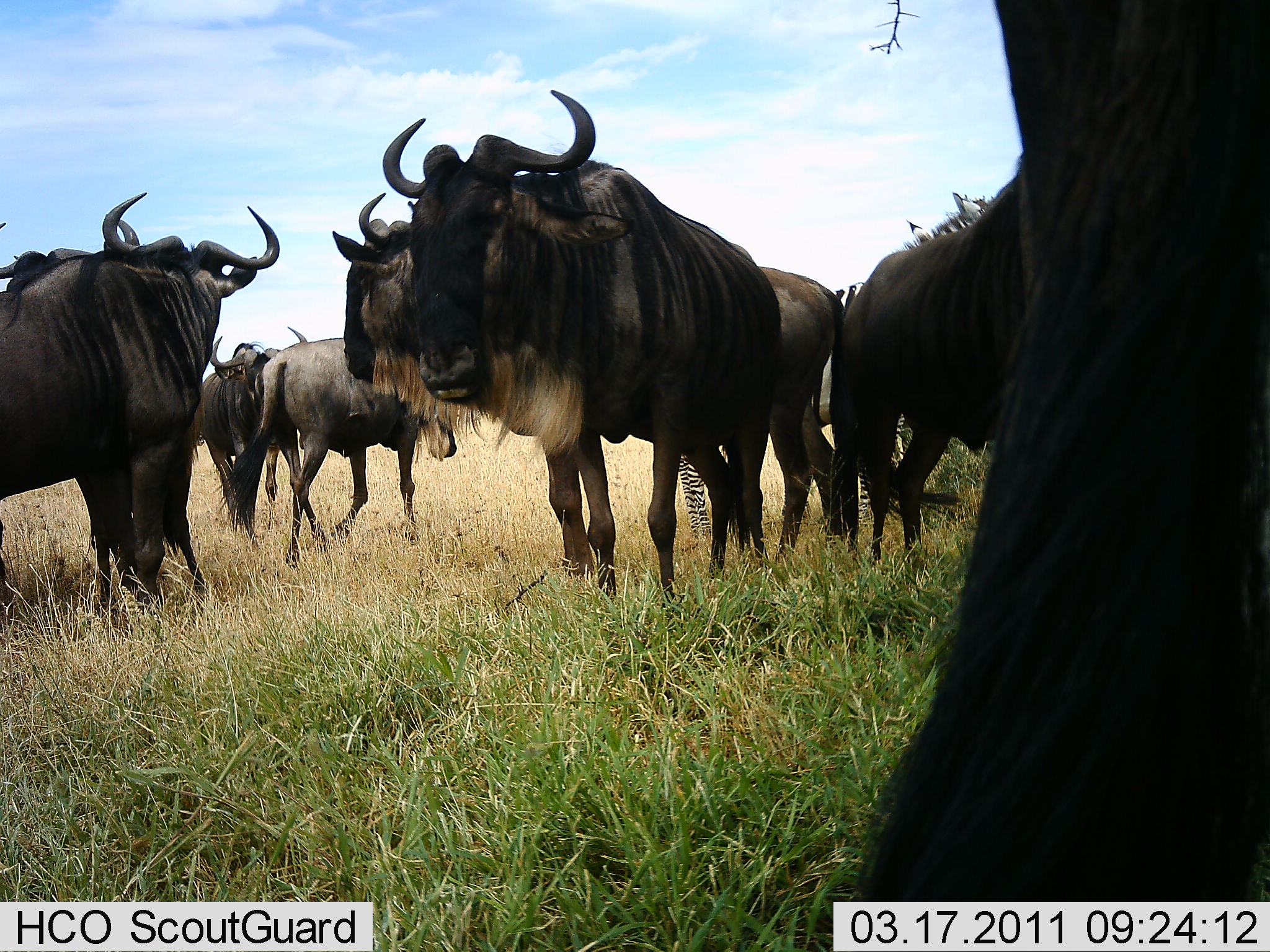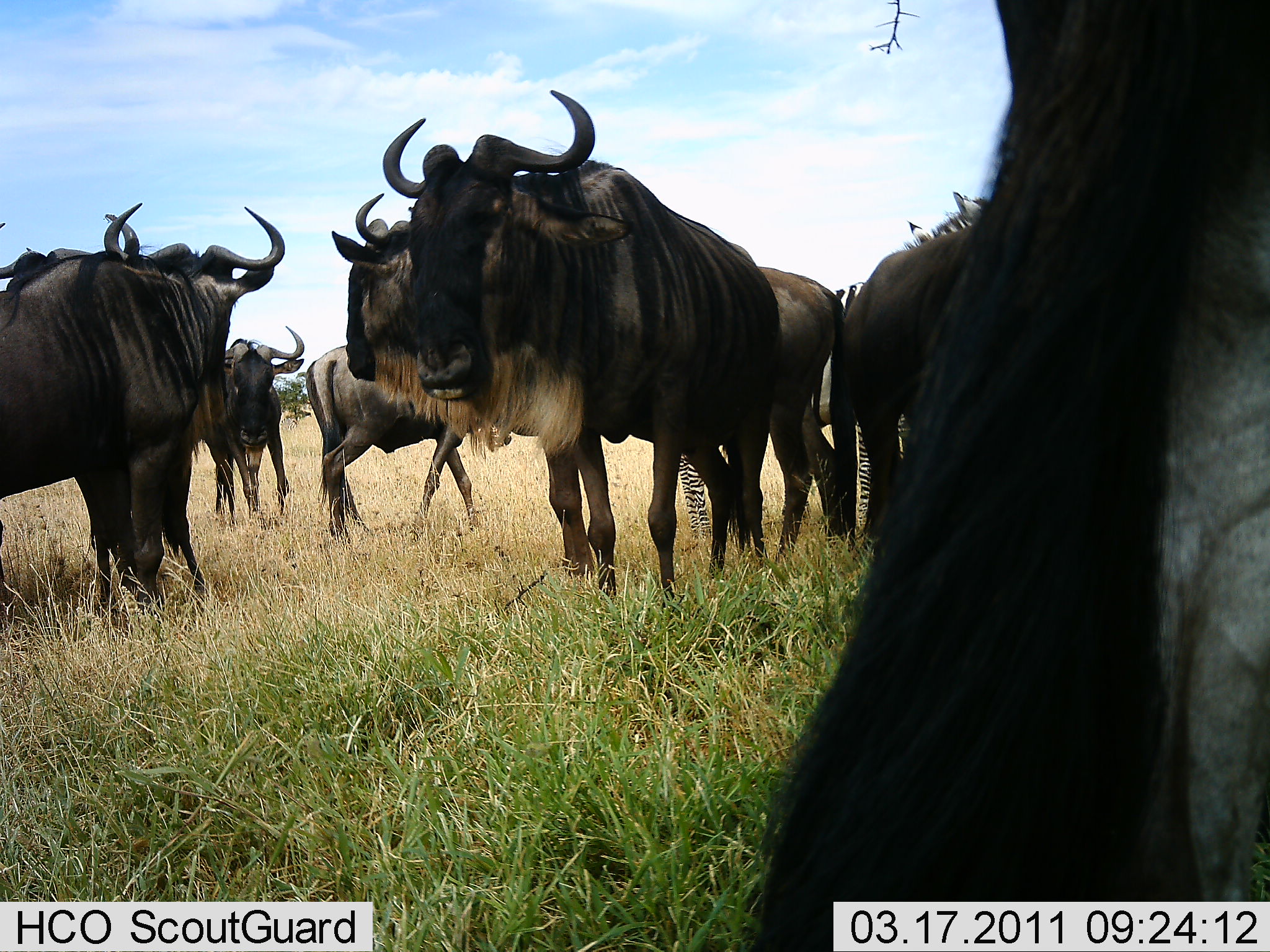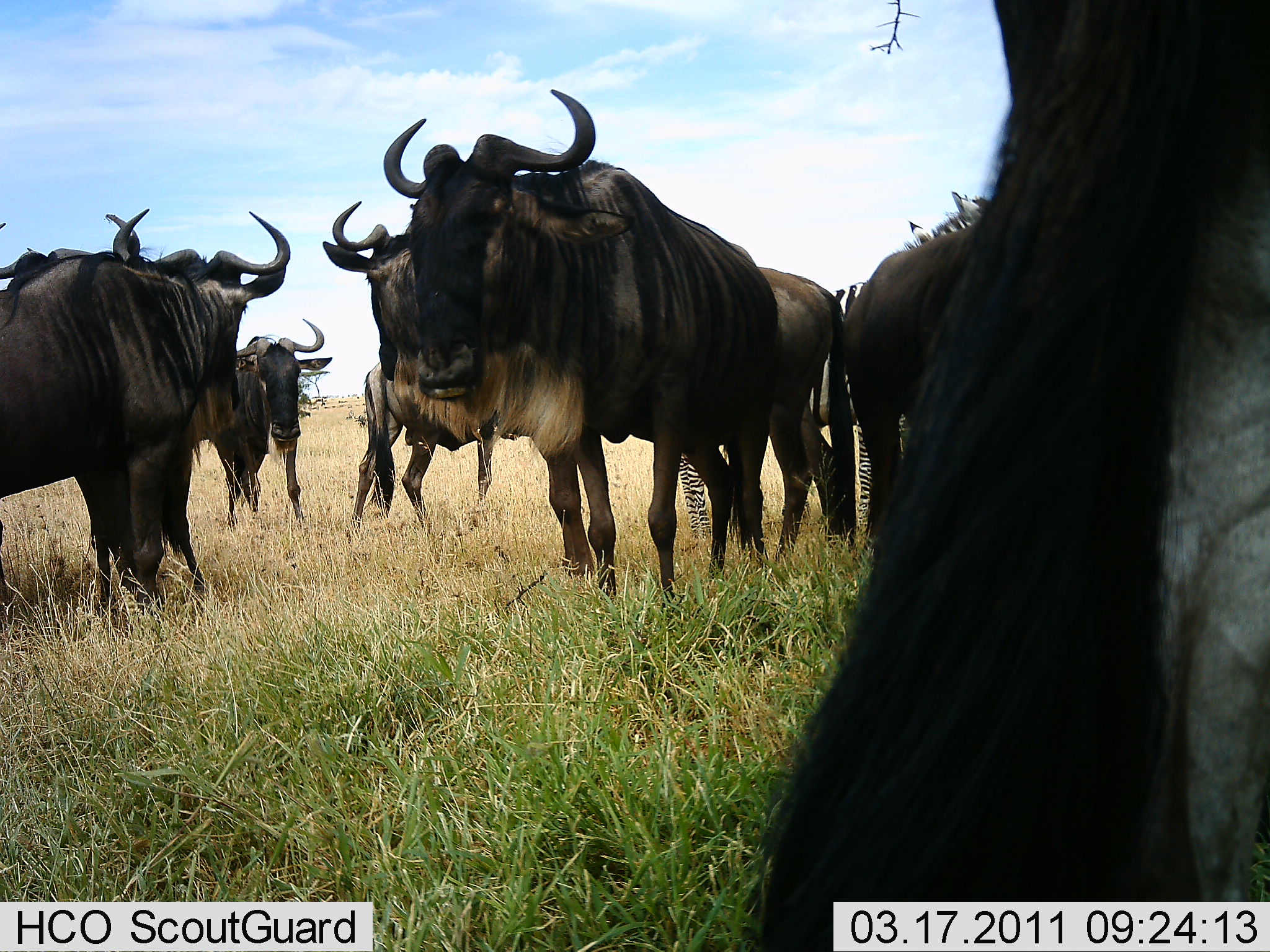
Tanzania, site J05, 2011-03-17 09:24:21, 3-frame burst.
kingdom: Animalia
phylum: Chordata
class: Mammalia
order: Artiodactyla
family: Bovidae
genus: Connochaetes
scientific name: Connochaetes taurinus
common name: blue wildebeest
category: wildebeest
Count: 8.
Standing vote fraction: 94%.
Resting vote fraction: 0%.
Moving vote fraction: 38%.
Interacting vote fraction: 12%.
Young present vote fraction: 0%.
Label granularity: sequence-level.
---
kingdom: Animalia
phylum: Chordata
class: Mammalia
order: Perissodactyla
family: Equidae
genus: Equus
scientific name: Equus quagga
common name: plains zebra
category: zebra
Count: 1.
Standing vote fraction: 89%.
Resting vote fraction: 0%.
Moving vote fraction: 0%.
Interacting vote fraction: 11%.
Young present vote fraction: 0%.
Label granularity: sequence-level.